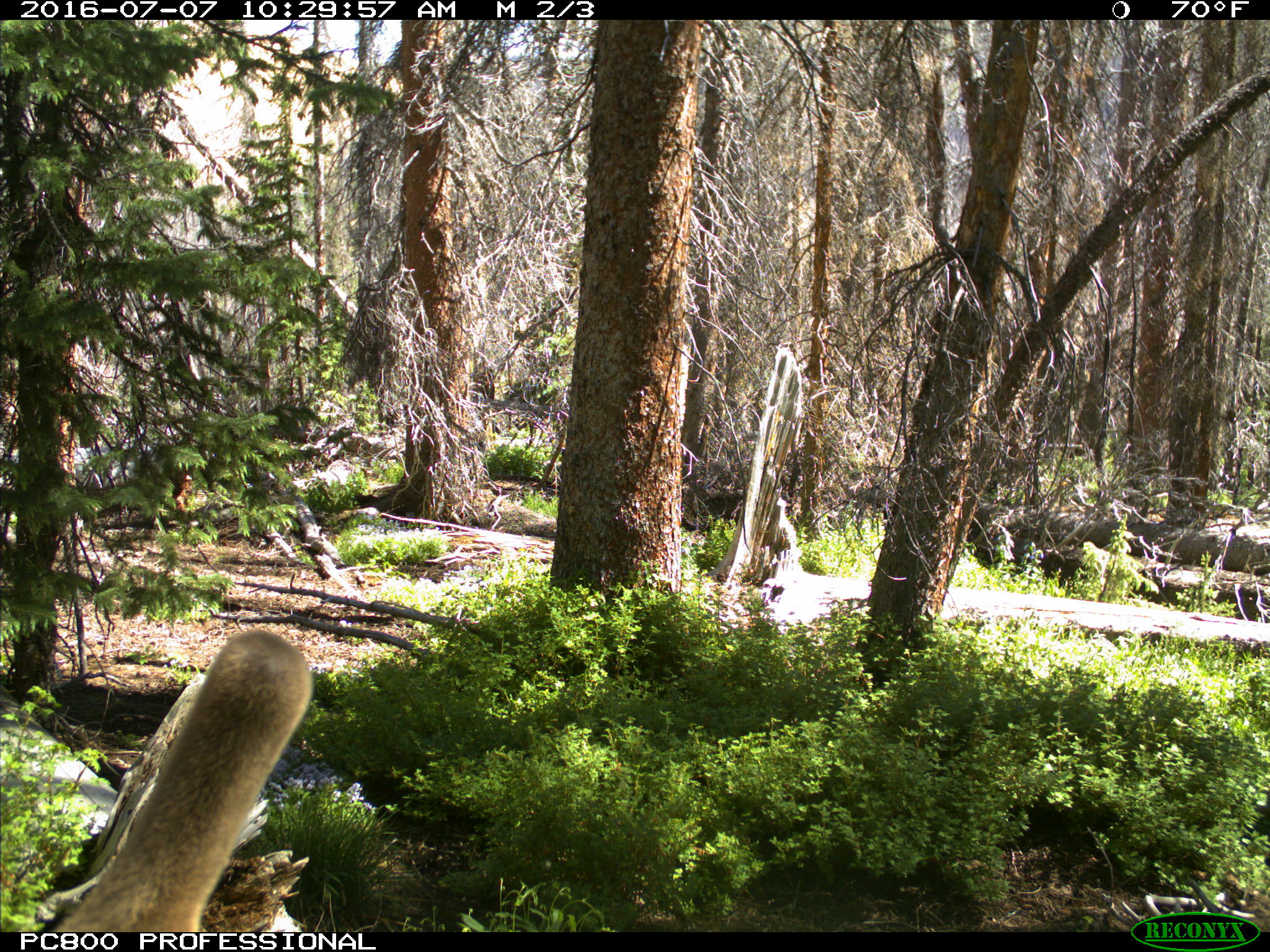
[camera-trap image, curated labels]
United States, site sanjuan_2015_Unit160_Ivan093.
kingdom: Animalia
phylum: Chordata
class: Mammalia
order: Artiodactyla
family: Cervidae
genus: Cervus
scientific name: Cervus elaphus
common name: red deer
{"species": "Cervus elaphus (red deer)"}